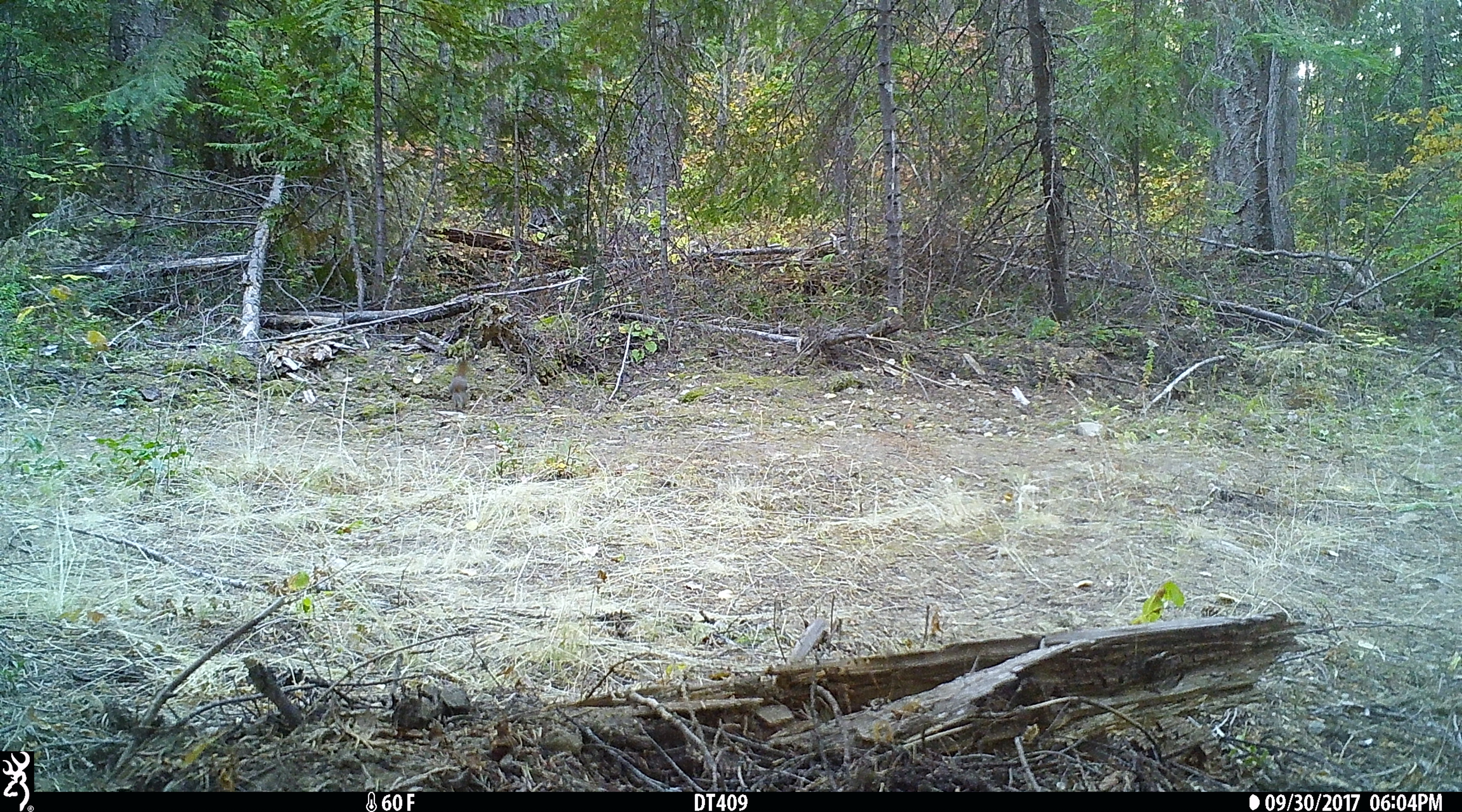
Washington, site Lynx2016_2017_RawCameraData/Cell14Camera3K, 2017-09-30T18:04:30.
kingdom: Animalia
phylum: Chordata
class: Mammalia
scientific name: Mammalia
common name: small mammal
Small mammal (Mammalia). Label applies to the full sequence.